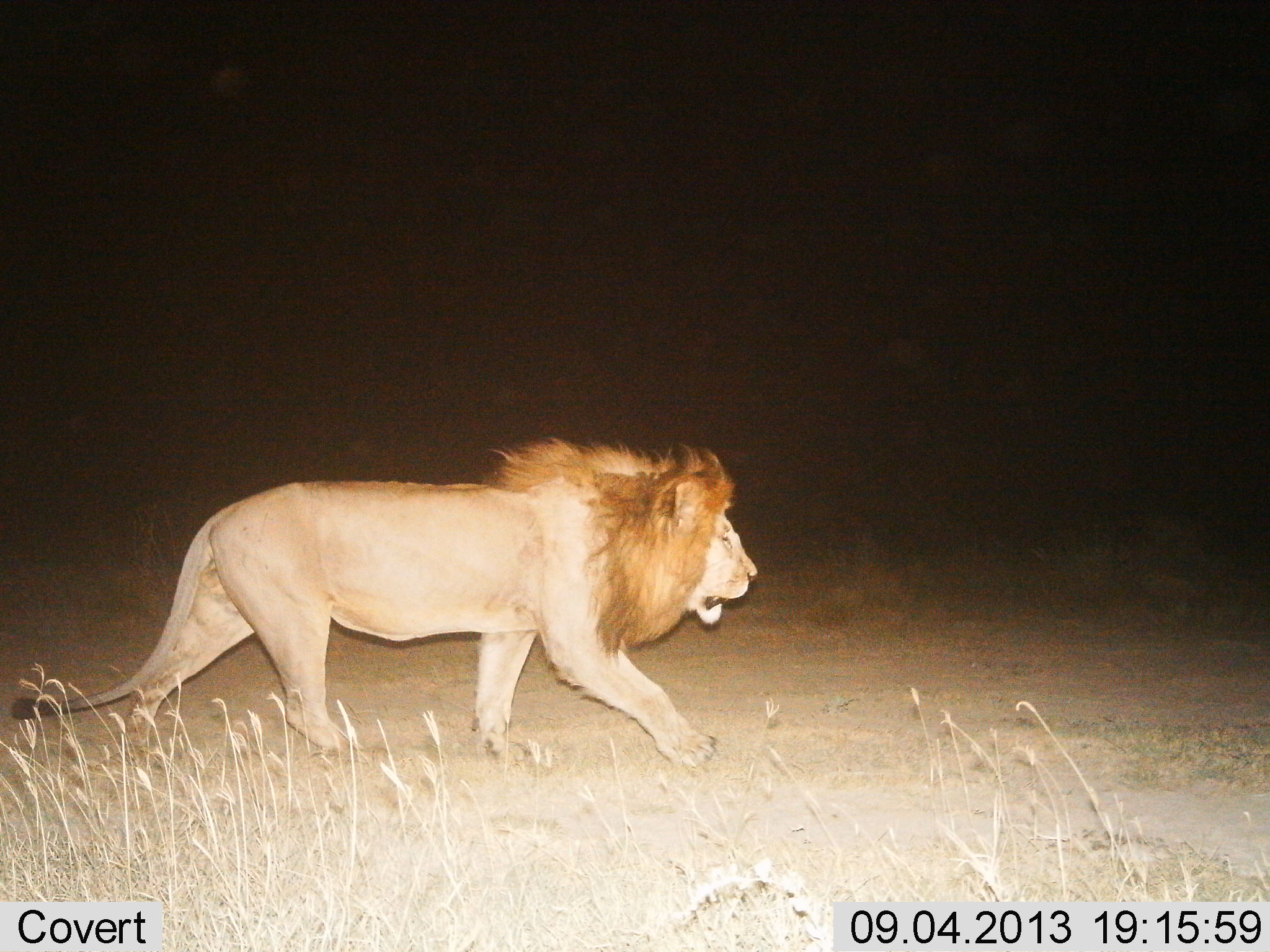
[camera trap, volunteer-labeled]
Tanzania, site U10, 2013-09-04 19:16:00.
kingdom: Animalia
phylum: Chordata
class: Mammalia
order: Carnivora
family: Felidae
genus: Panthera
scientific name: Panthera leo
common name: lion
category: lionmale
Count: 1.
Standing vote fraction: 9%.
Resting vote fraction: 0%.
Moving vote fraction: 95%.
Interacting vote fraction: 0%.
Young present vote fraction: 0%.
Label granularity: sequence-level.